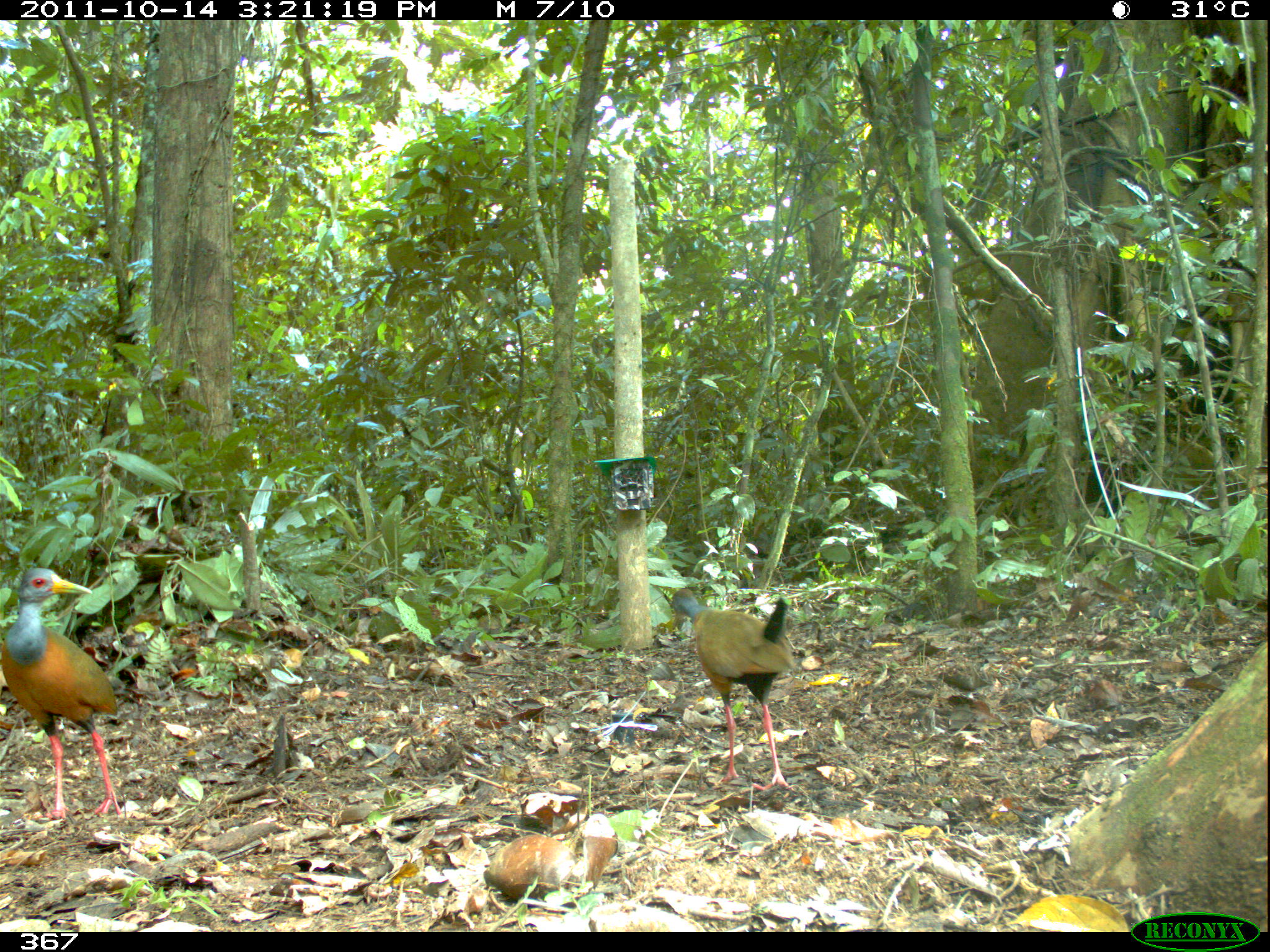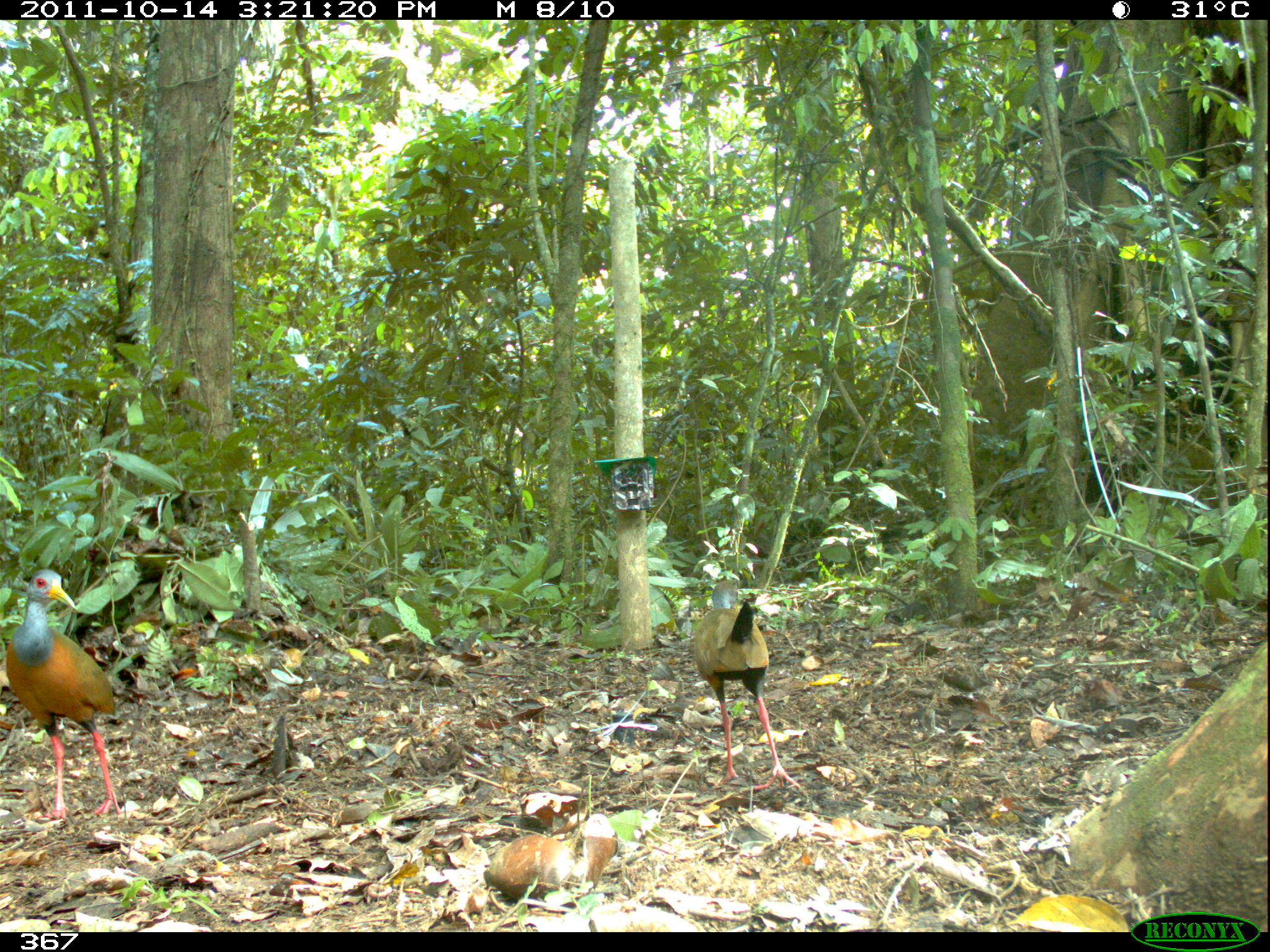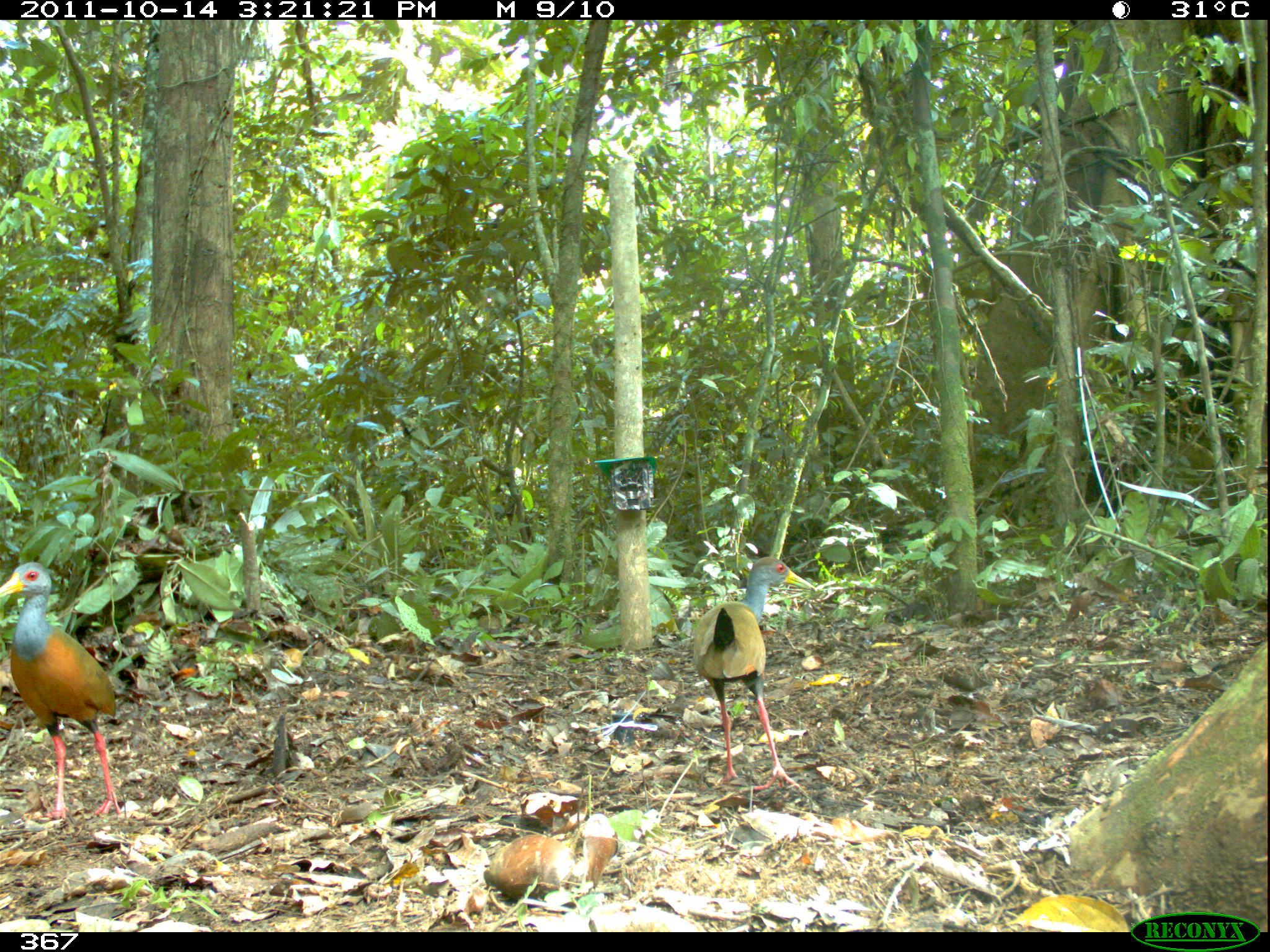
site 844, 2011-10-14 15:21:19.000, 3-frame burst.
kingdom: Animalia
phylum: Chordata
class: Aves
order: Gruiformes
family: Rallidae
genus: Aramides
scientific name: Aramides cajaneus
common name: gray-cowled wood-rail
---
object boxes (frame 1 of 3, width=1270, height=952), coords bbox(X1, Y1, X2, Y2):
aramides cajaneus: bbox(0, 564, 121, 816); bbox(669, 587, 797, 789)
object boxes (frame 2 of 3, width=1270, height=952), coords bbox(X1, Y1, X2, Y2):
aramides cajaneus: bbox(4, 568, 123, 820); bbox(692, 576, 801, 791)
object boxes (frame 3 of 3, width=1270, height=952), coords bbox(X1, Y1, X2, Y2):
aramides cajaneus: bbox(0, 559, 123, 816); bbox(688, 553, 817, 786)